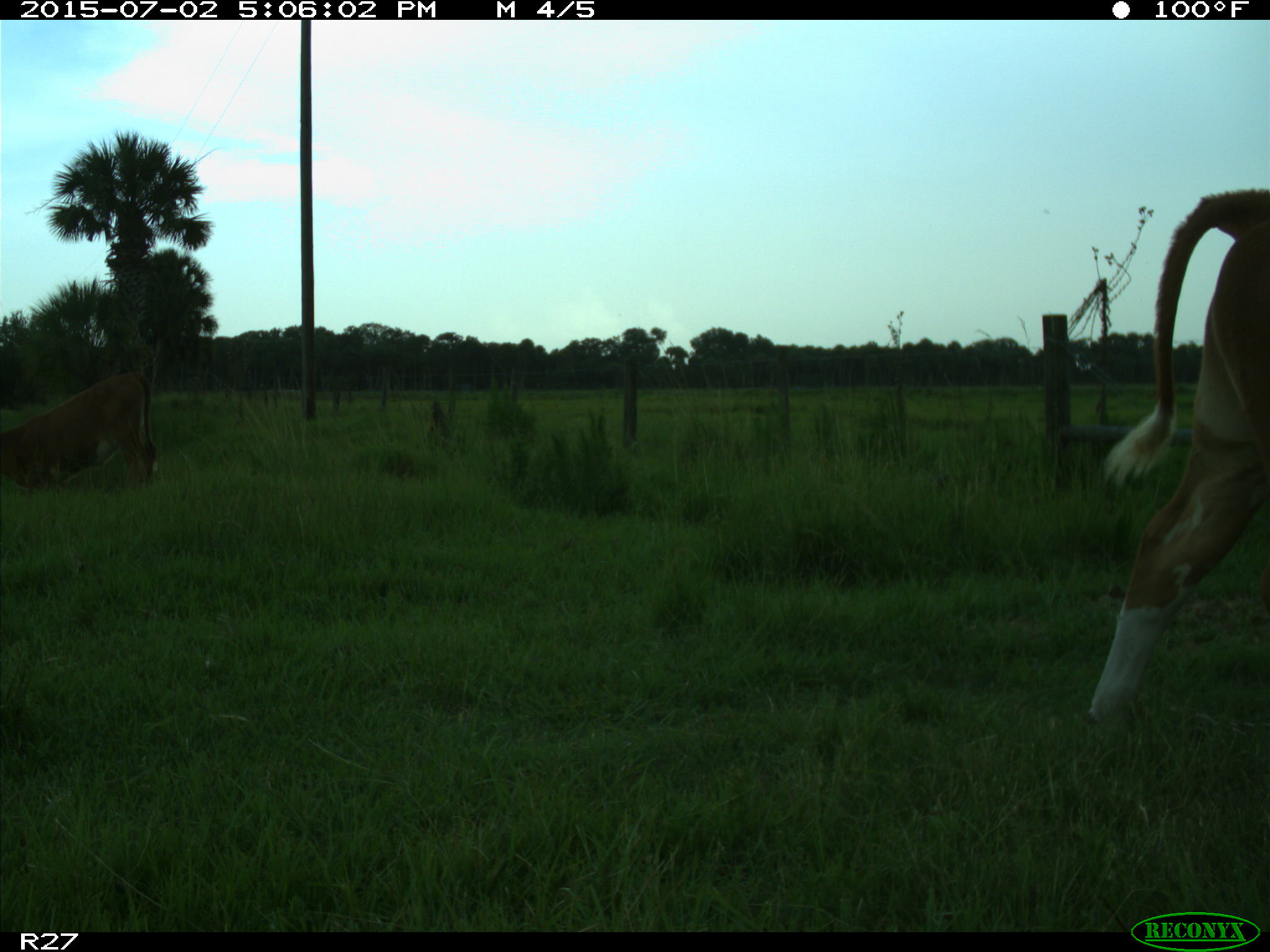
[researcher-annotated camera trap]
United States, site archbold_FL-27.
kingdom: Animalia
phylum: Chordata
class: Mammalia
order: Artiodactyla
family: Bovidae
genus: Bos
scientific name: Bos taurus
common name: domestic cow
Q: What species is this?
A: Bos taurus (domestic cow).